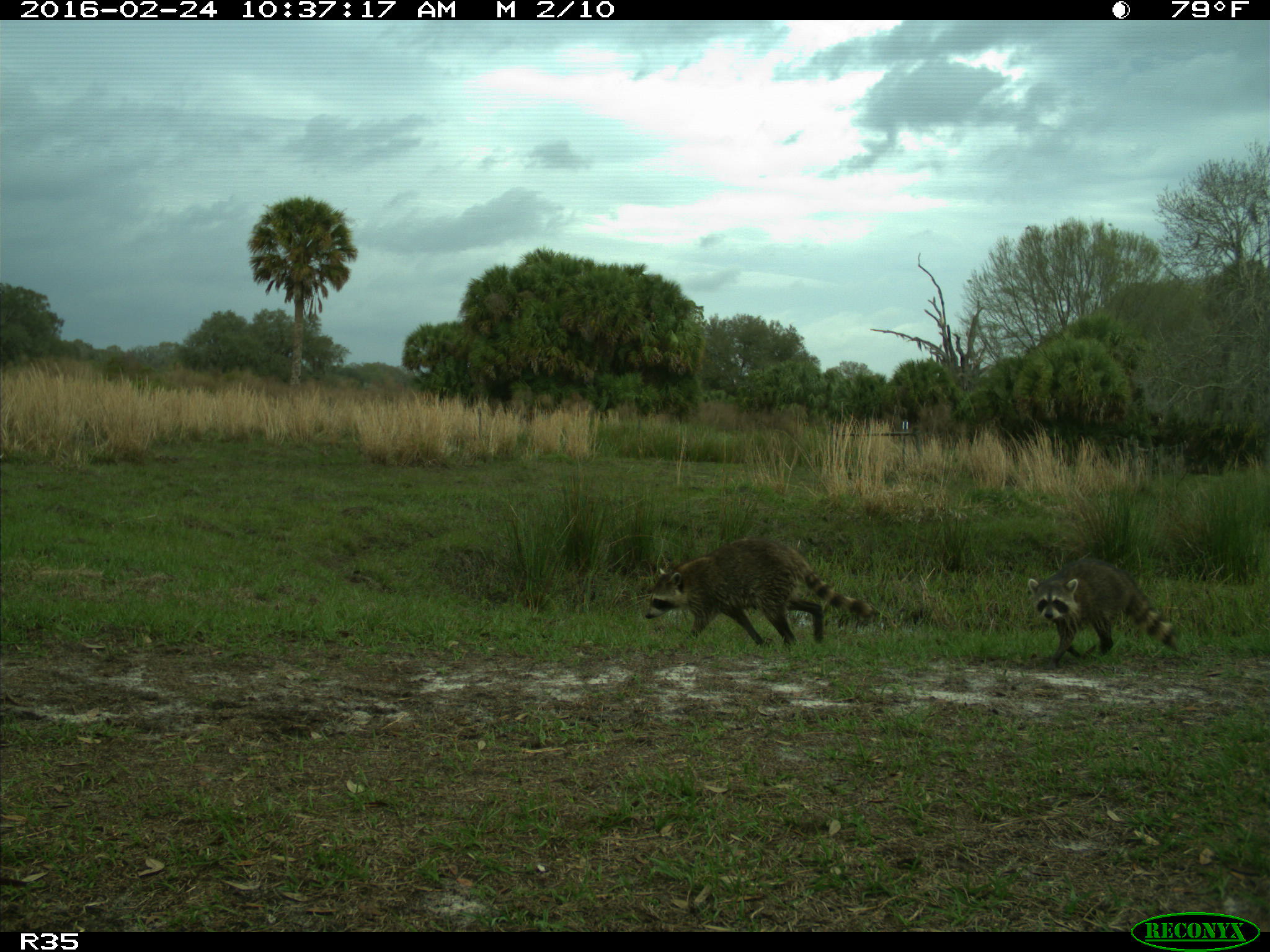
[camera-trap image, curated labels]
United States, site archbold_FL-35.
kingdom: Animalia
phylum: Chordata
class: Mammalia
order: Carnivora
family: Procyonidae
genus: Procyon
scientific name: Procyon lotor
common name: common raccoon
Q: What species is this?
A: Procyon lotor (common raccoon).